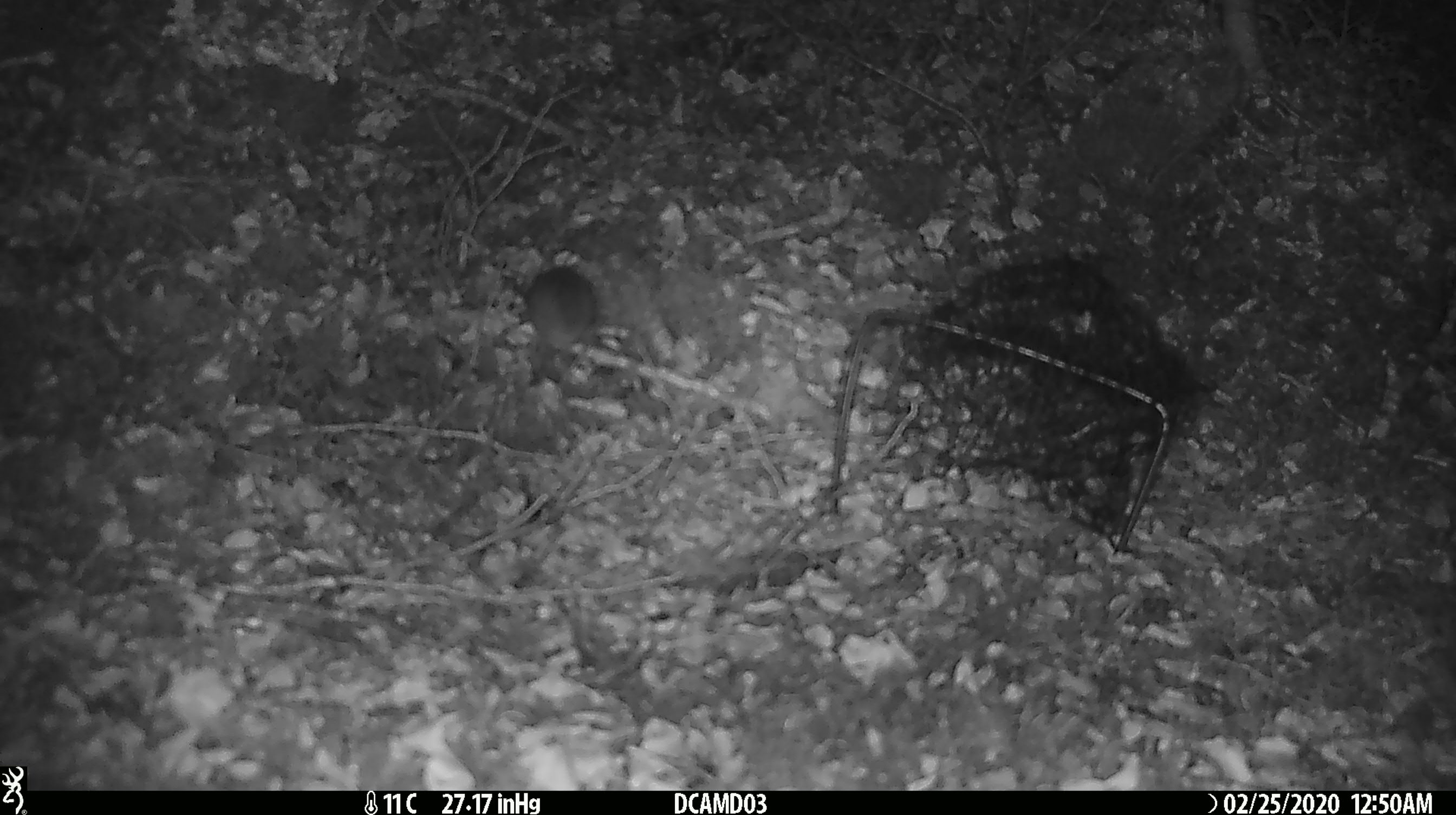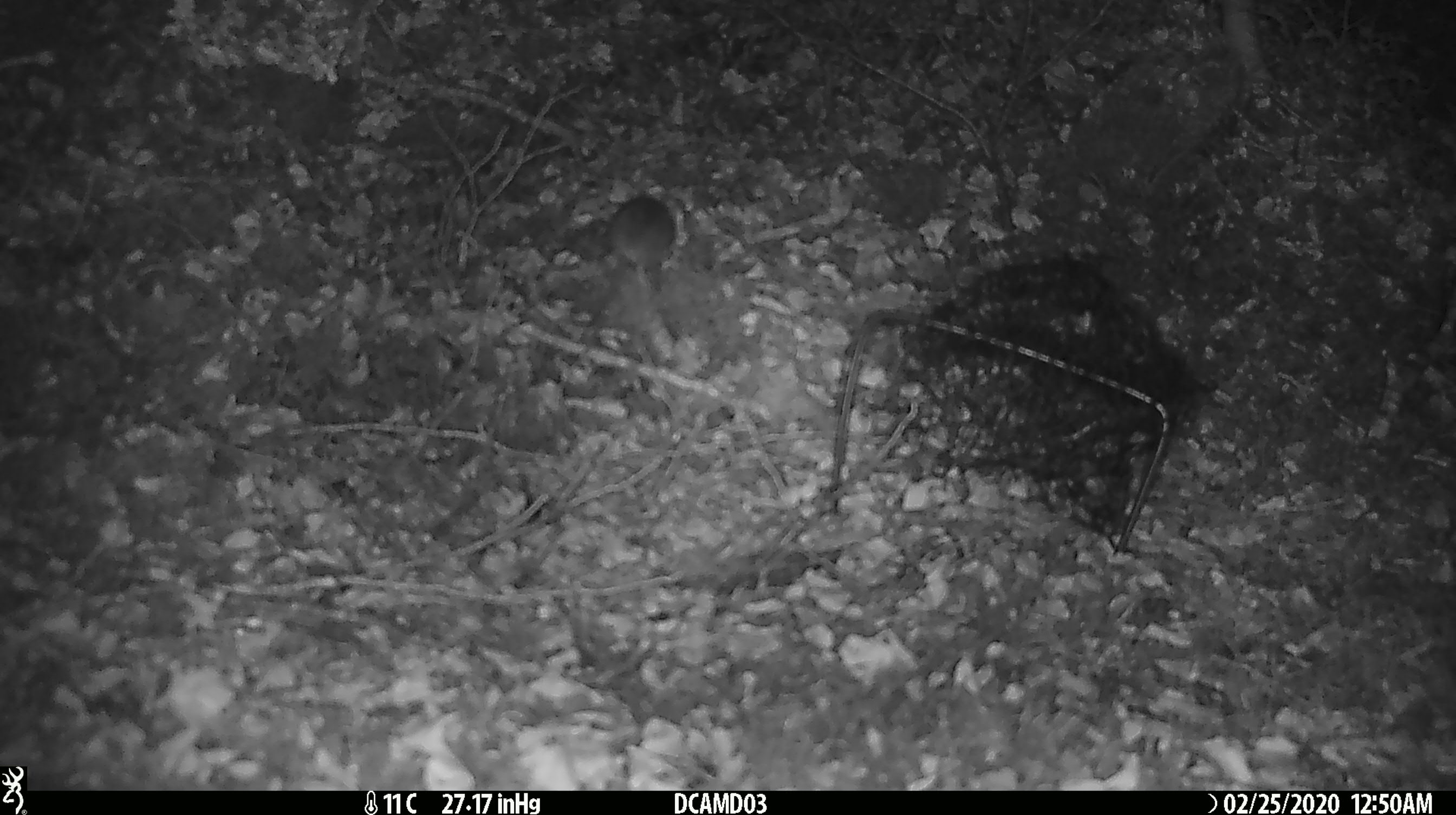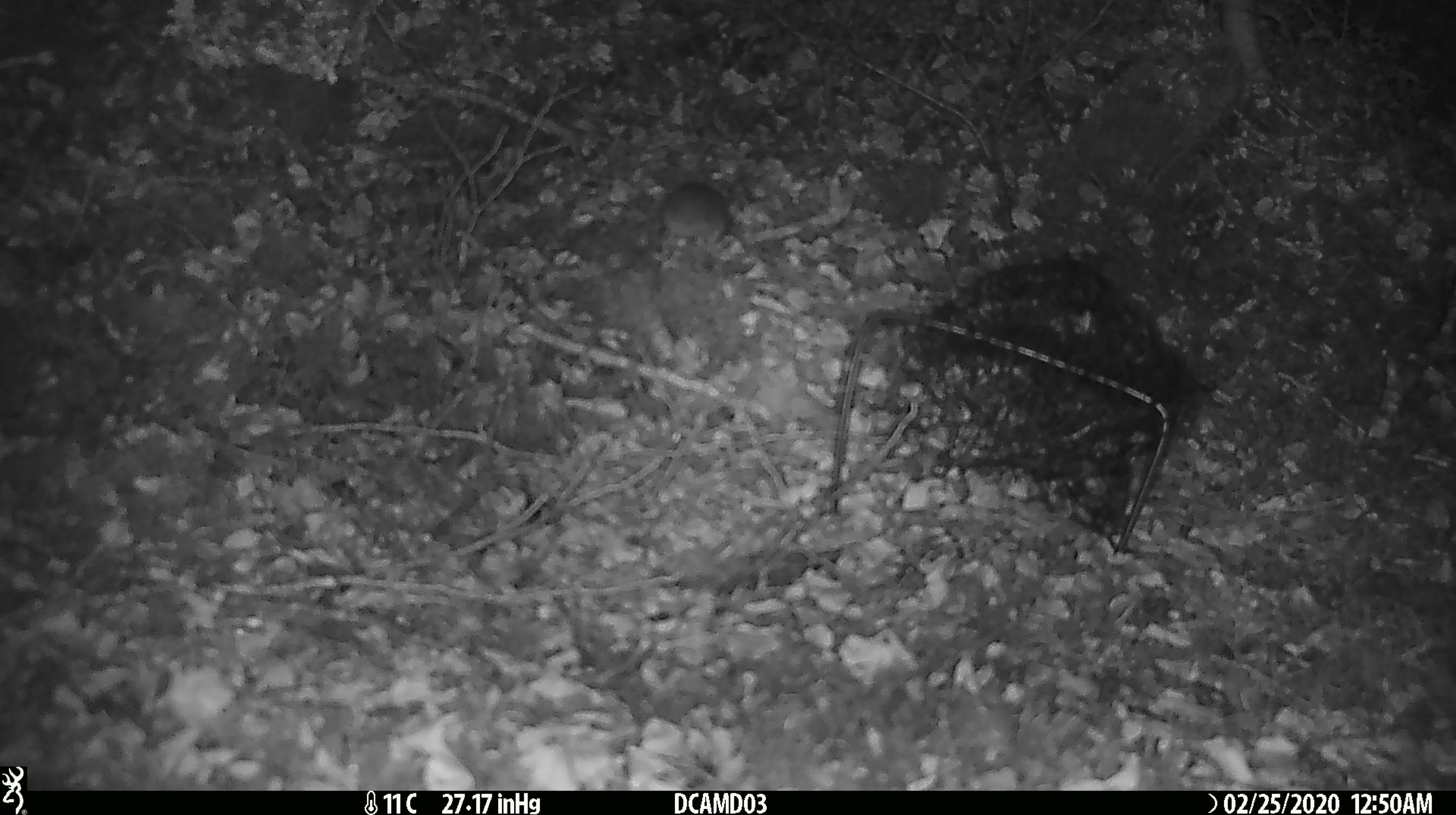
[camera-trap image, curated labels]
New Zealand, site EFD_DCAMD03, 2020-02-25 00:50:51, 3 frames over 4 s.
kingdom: Animalia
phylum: Chordata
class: Mammalia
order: Rodentia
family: Muridae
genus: Mus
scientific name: Mus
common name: mouse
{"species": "mouse (Mus)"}